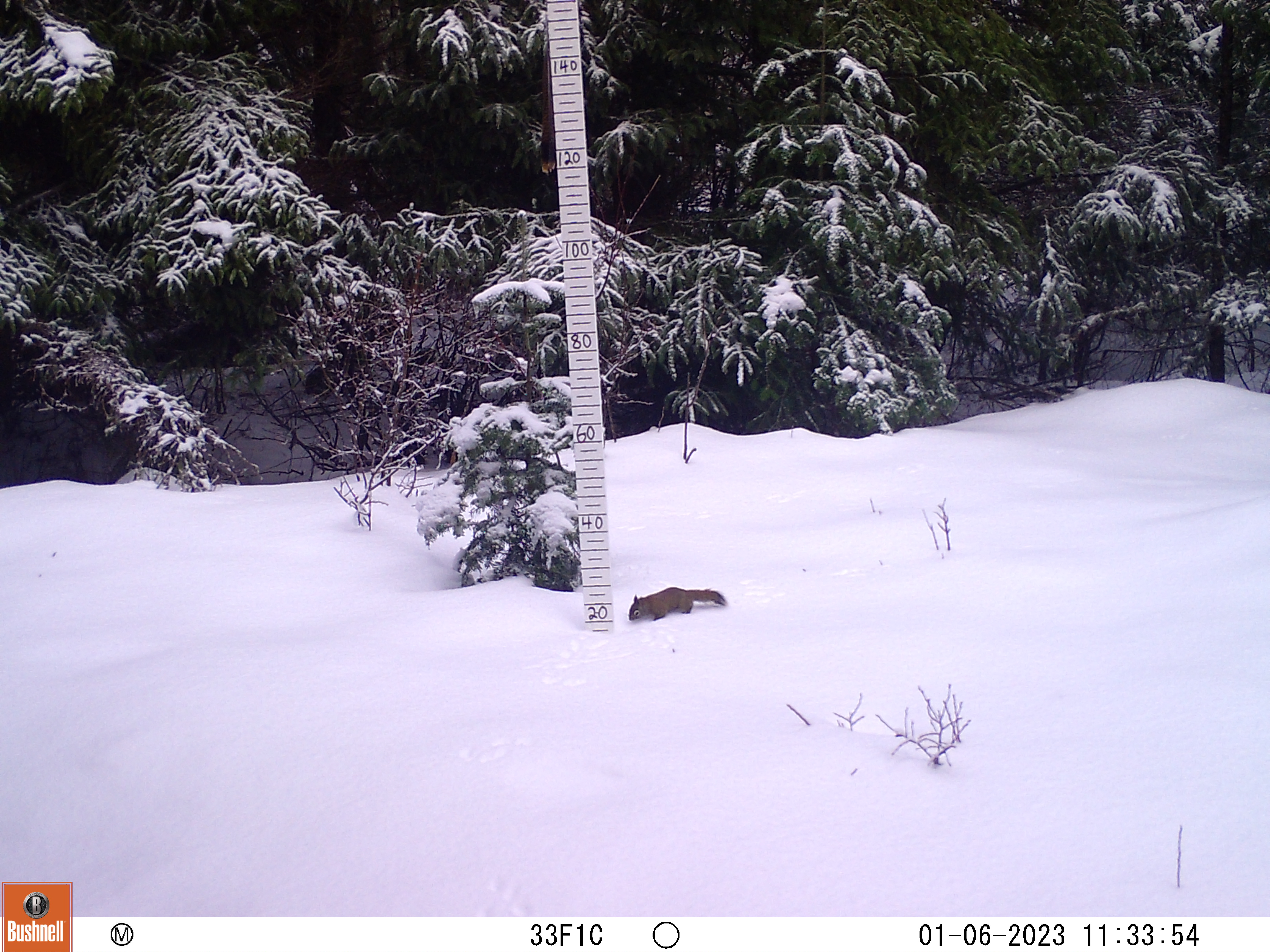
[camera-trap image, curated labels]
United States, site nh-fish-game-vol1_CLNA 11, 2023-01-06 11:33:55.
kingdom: Animalia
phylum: Chordata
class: Mammalia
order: Rodentia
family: Sciuridae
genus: Sciurus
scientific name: Sciurus carolinensis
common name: gray squirrel